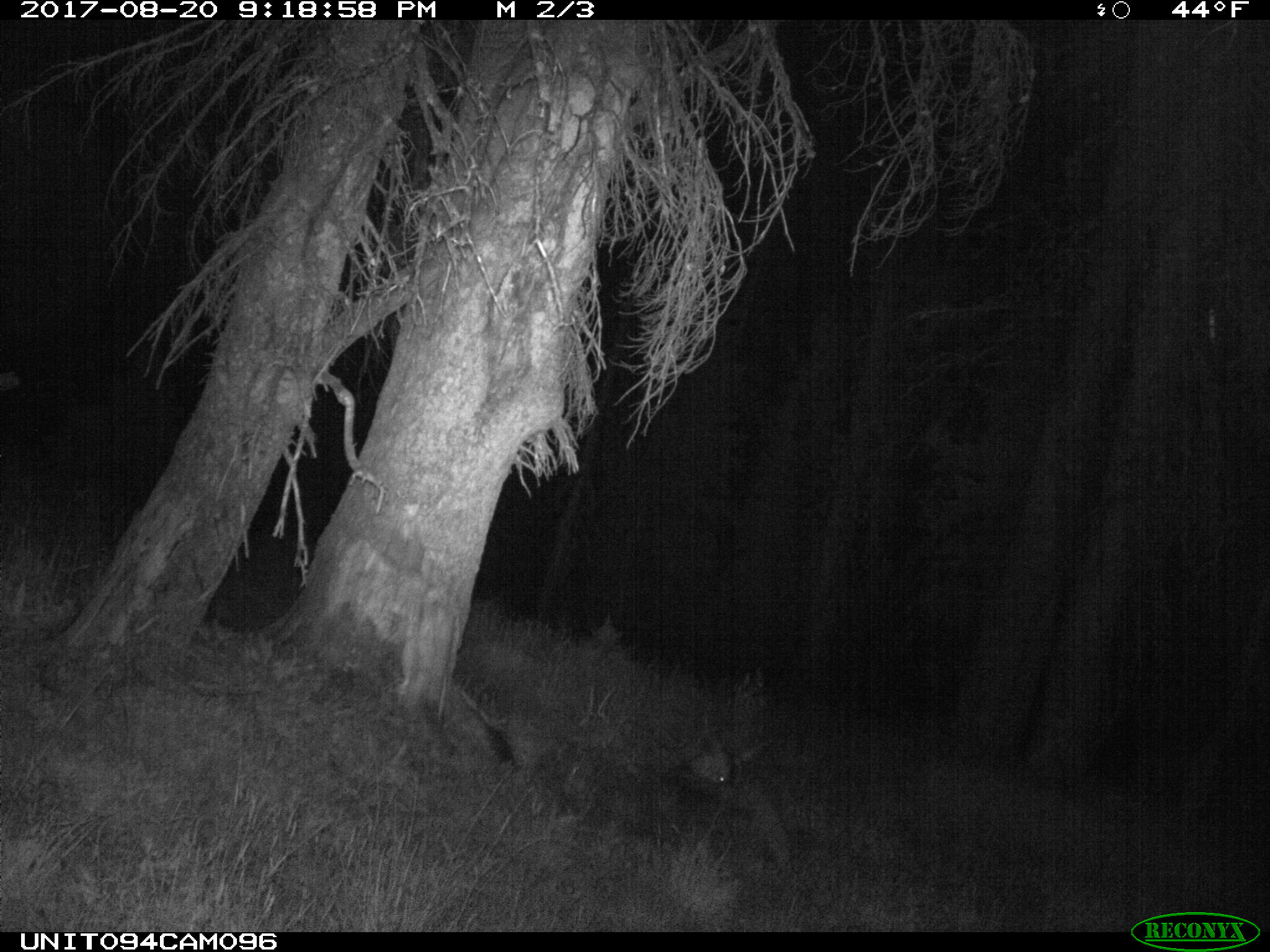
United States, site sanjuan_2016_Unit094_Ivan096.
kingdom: Animalia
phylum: Chordata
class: Mammalia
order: Artiodactyla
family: Cervidae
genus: Odocoileus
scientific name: Odocoileus hemionus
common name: mule deer